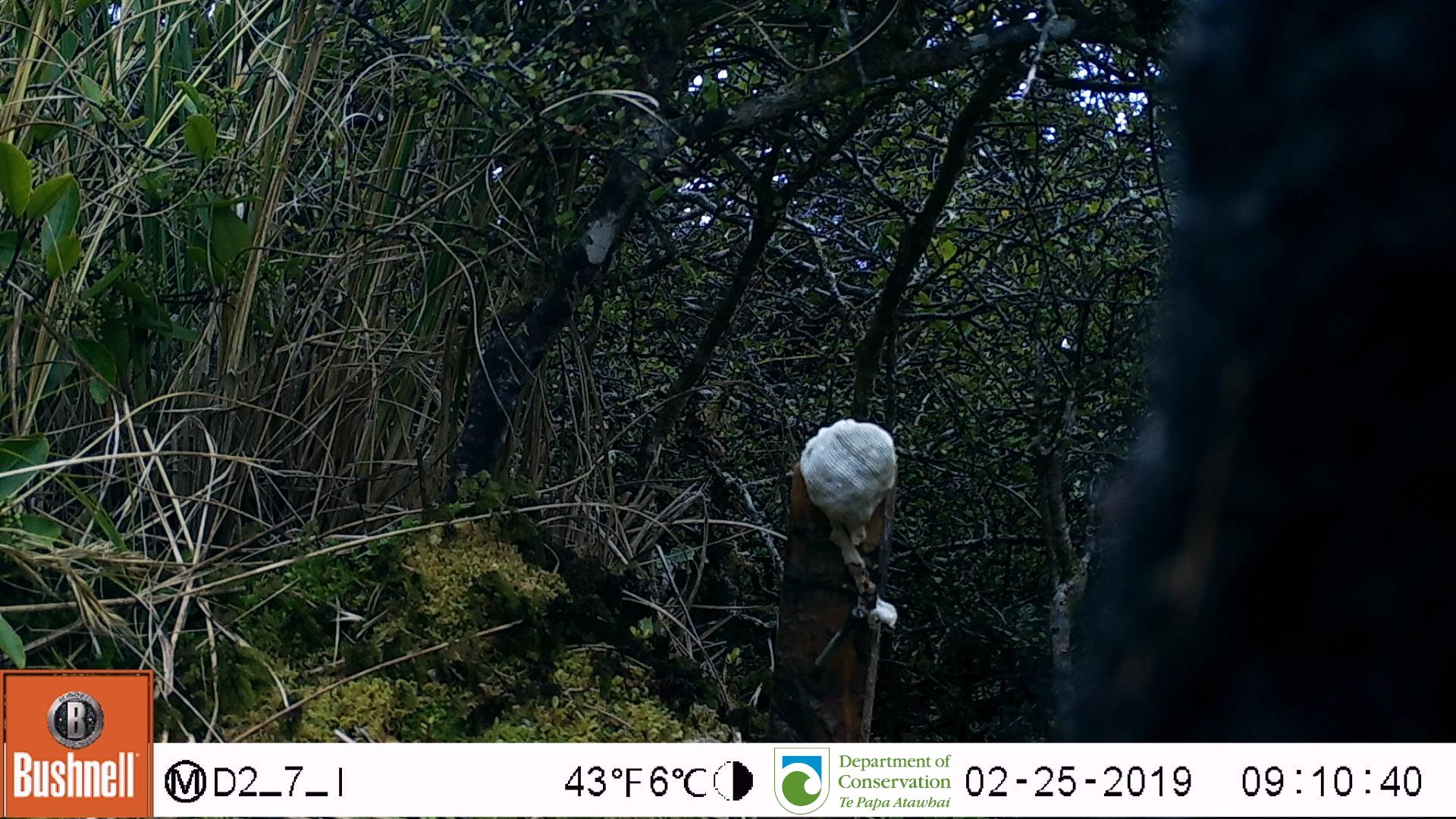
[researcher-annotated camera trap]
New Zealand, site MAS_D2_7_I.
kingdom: Animalia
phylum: Chordata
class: Mammalia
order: Artiodactyla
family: Suidae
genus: Sus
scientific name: Sus scrofa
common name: pig